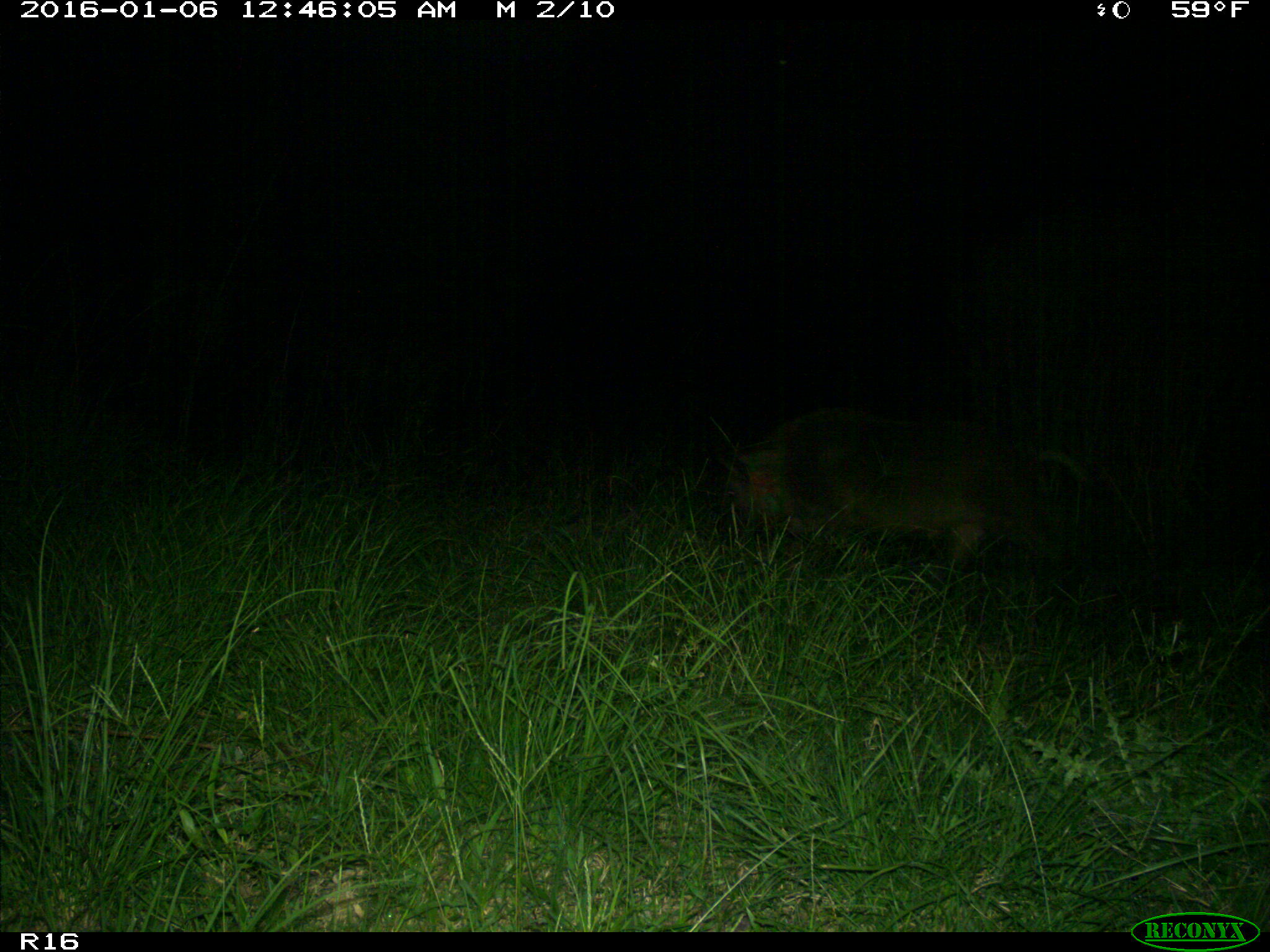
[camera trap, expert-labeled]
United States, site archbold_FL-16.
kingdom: Animalia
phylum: Chordata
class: Mammalia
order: Artiodactyla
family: Suidae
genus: Sus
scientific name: Sus scrofa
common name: wild boar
Sus scrofa (wild boar).